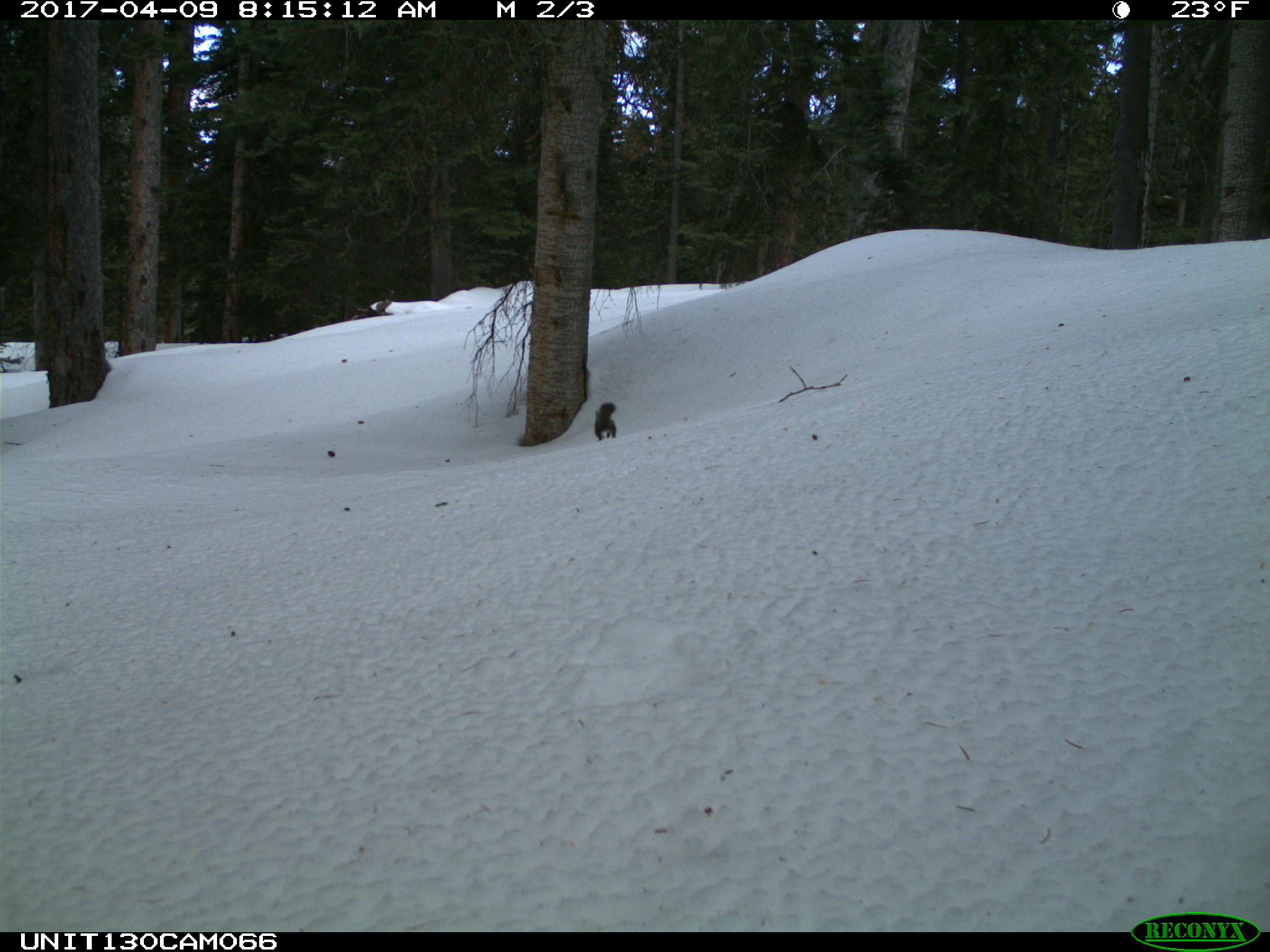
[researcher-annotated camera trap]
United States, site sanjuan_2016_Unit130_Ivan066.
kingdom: Animalia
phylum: Chordata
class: Mammalia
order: Rodentia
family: Sciuridae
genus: Tamiasciurus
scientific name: Tamiasciurus hudsonicus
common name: american red squirrel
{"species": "Tamiasciurus hudsonicus (american red squirrel)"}